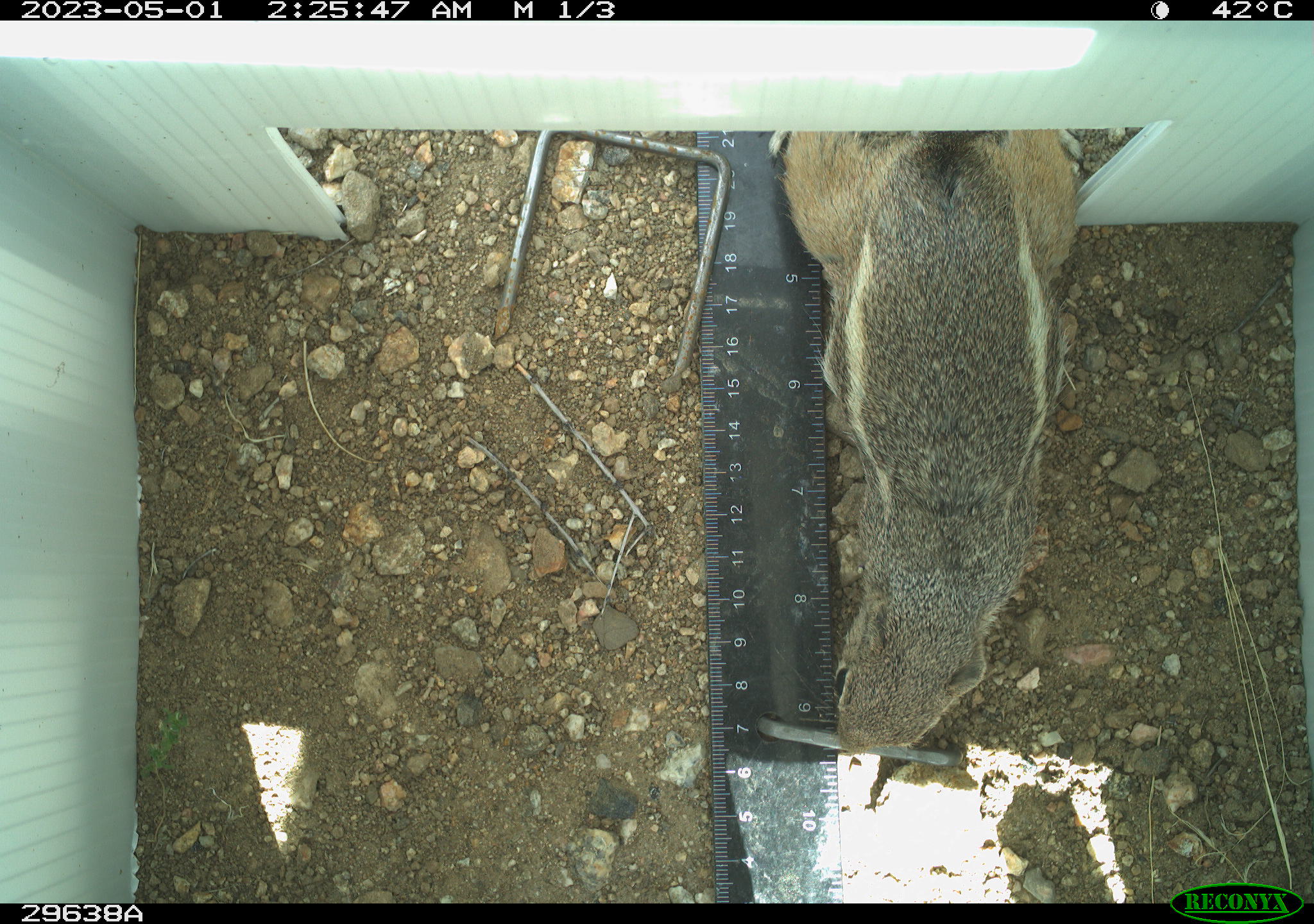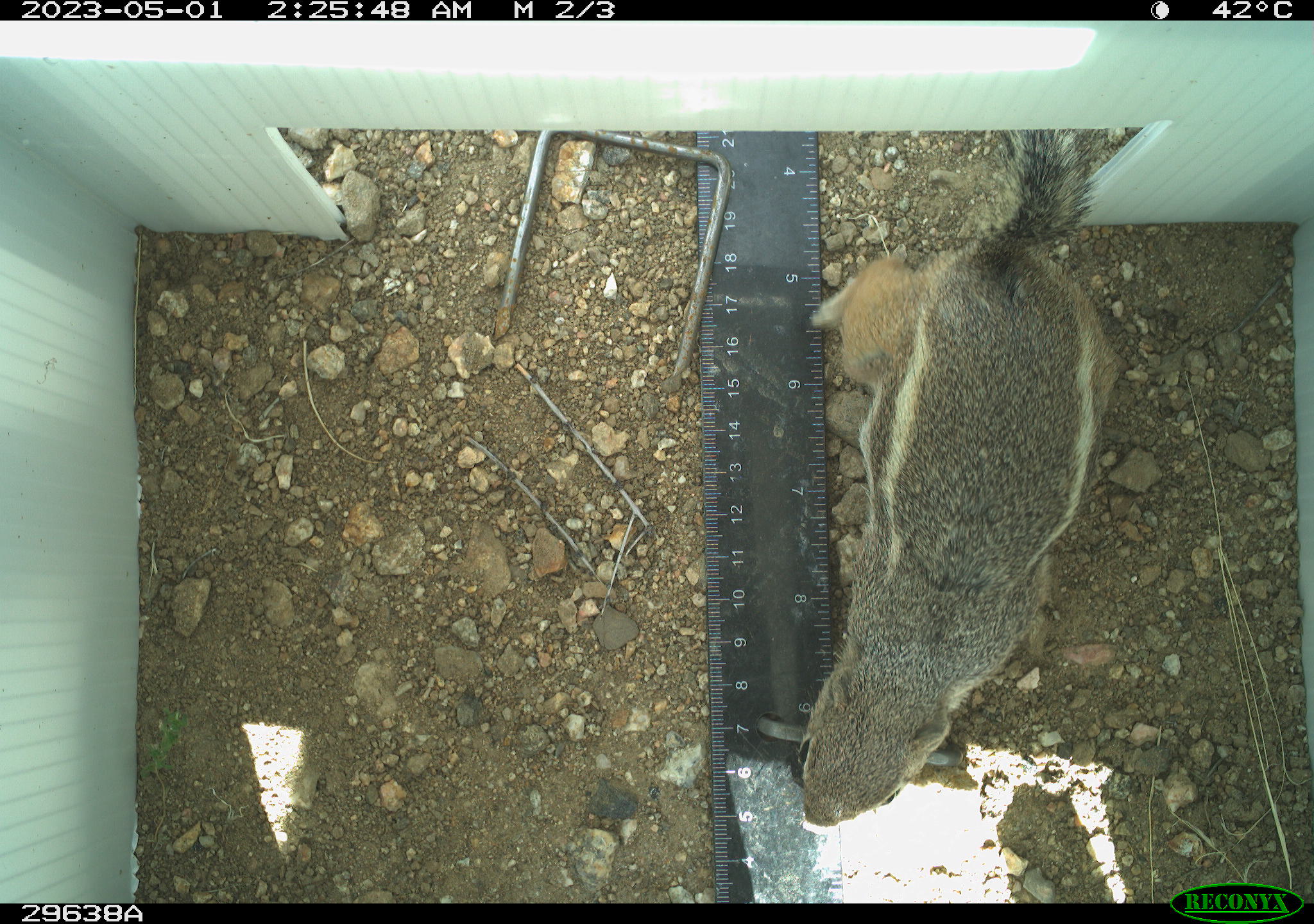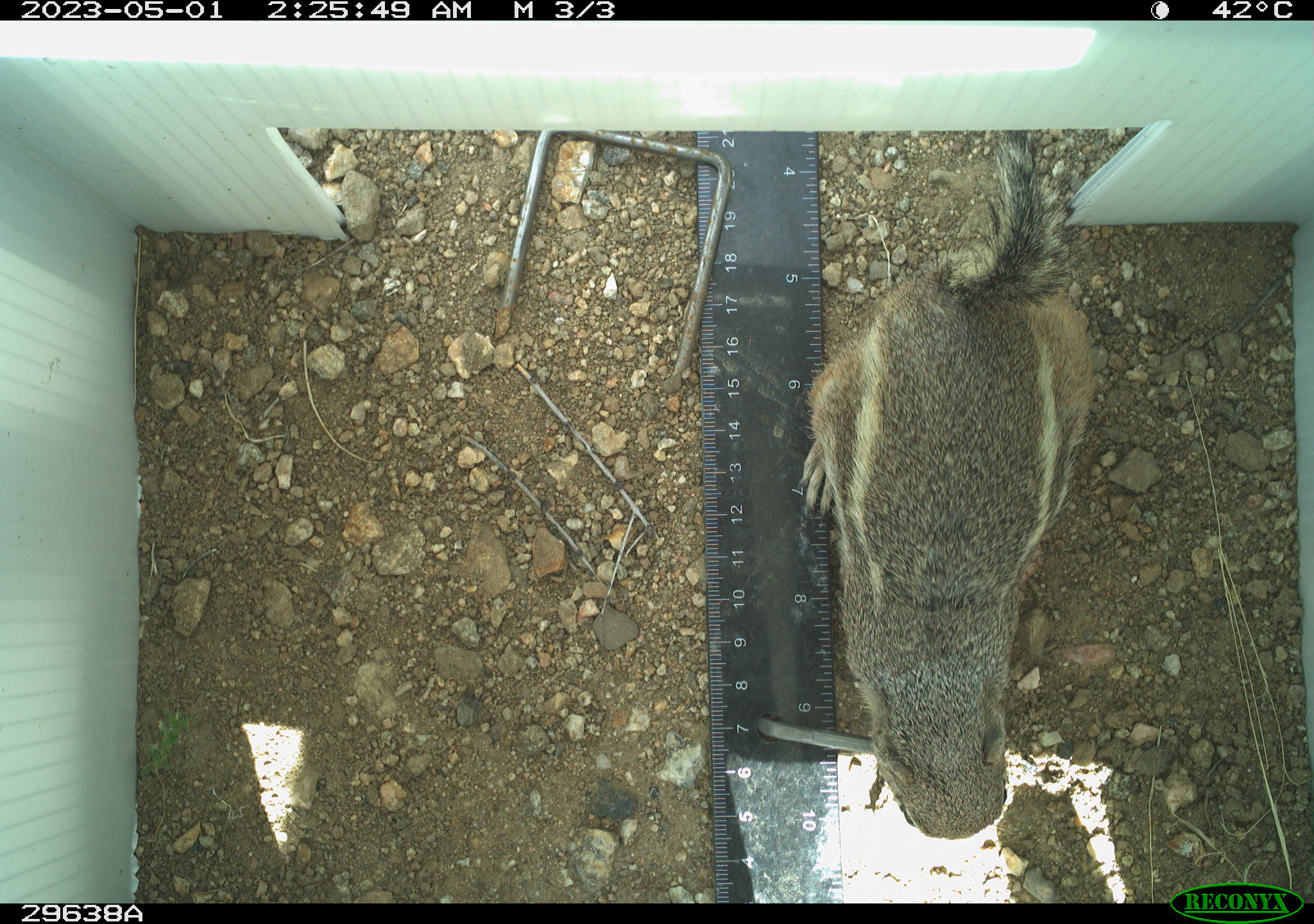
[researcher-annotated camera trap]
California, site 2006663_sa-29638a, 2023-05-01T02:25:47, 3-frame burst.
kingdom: Animalia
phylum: Chordata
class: Mammalia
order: Rodentia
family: Sciuridae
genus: Ammospermophilus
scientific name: Ammospermophilus leucurus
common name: white-tailed antelope squirrel